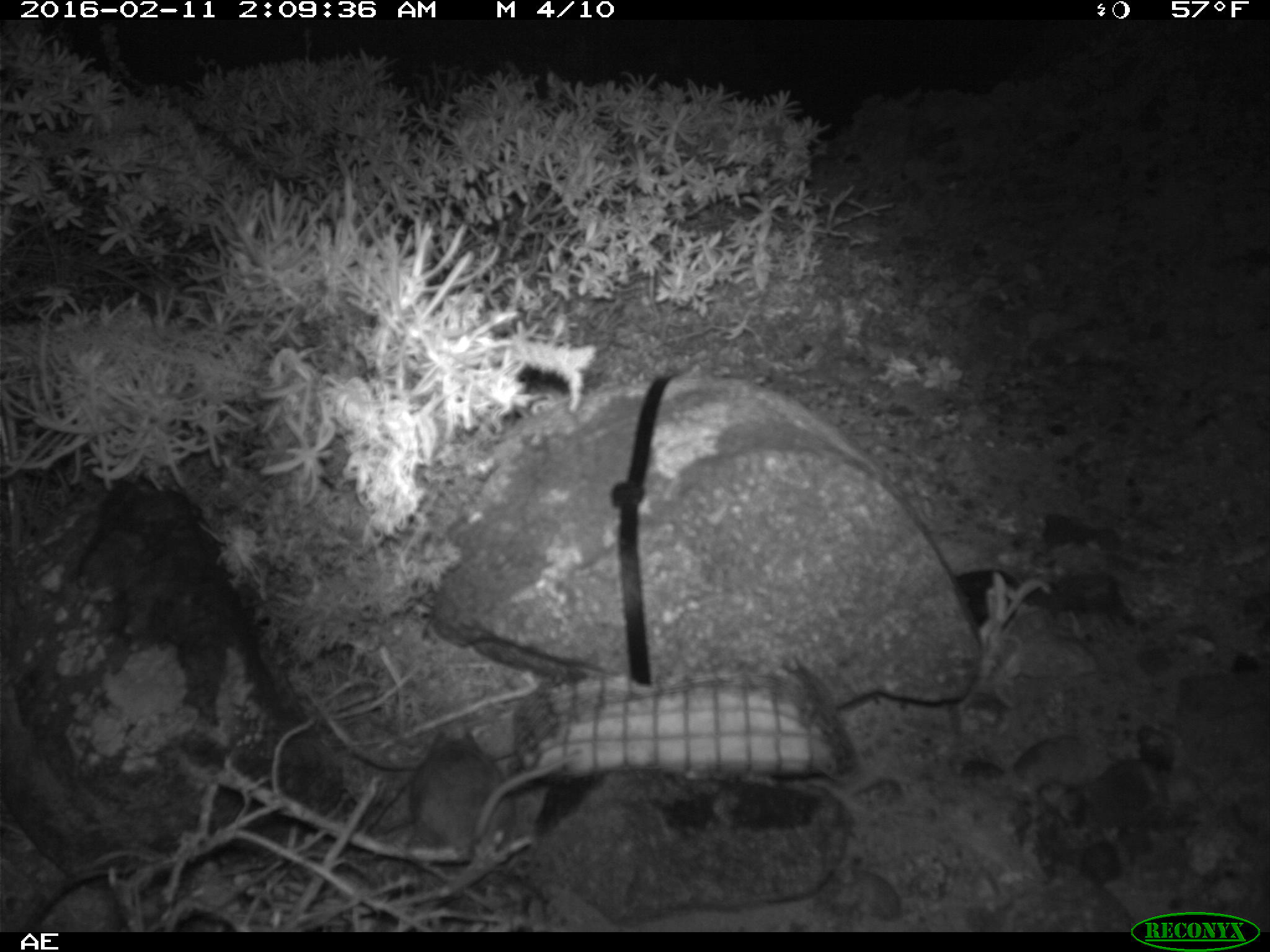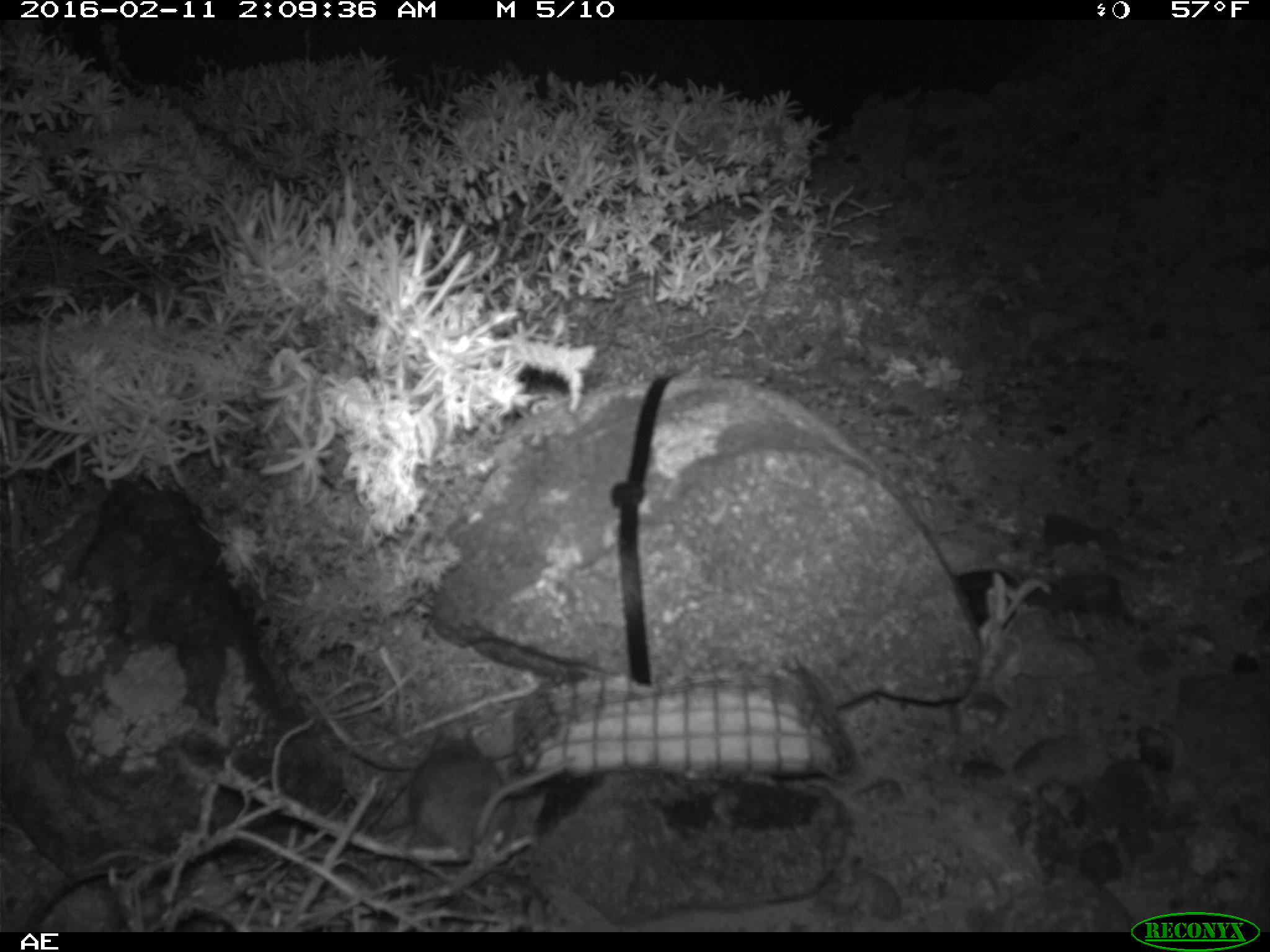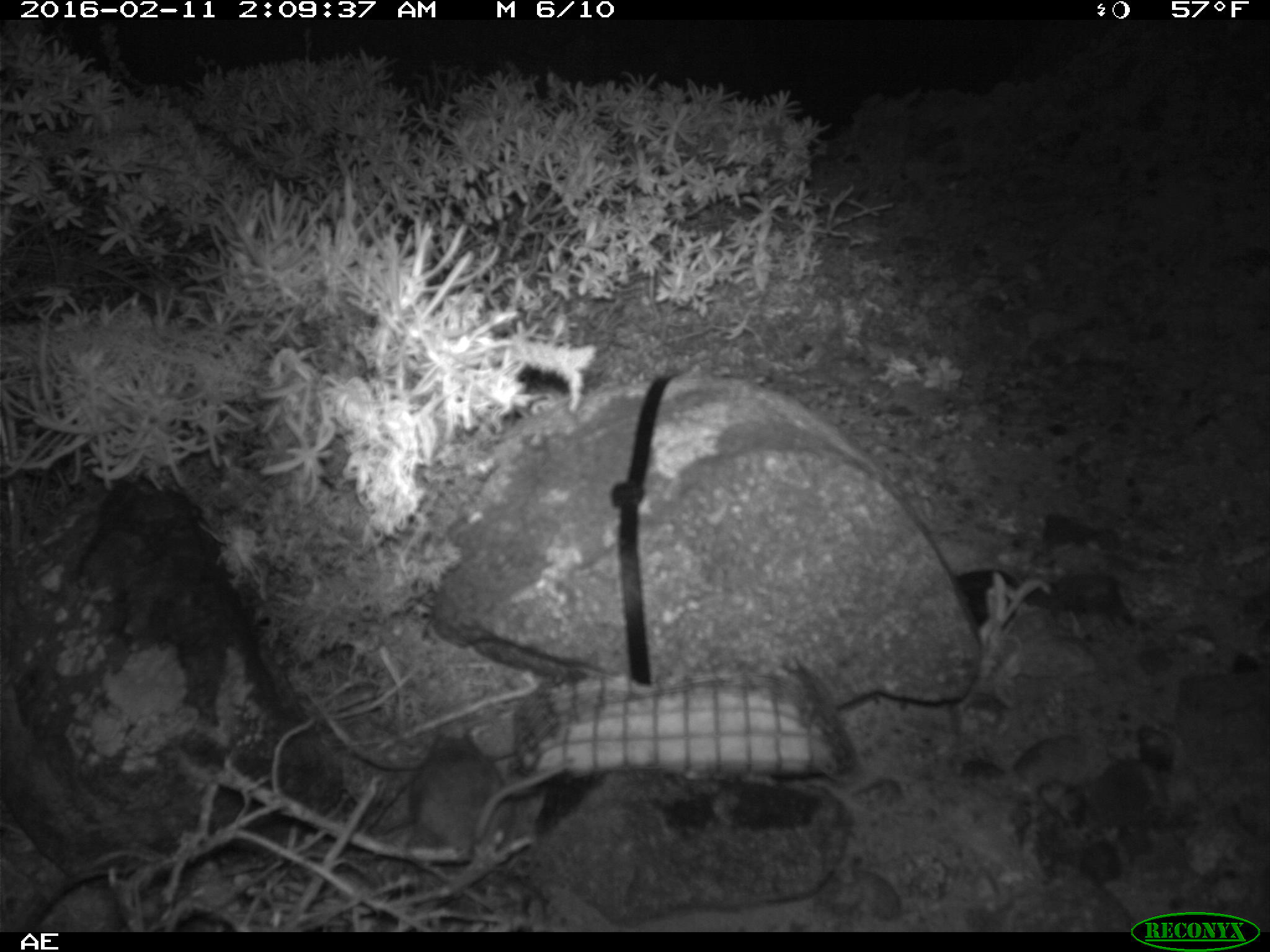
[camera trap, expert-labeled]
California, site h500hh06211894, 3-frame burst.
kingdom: Animalia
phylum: Chordata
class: Mammalia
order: Rodentia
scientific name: Rodentia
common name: rodent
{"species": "rodent (Rodentia)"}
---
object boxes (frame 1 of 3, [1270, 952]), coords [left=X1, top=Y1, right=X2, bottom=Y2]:
rodent: [left=407, top=724, right=584, bottom=863]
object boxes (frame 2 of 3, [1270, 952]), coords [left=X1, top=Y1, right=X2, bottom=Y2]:
rodent: [left=407, top=719, right=577, bottom=858]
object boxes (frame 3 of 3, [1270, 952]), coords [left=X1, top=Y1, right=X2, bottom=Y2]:
rodent: [left=408, top=723, right=575, bottom=856]